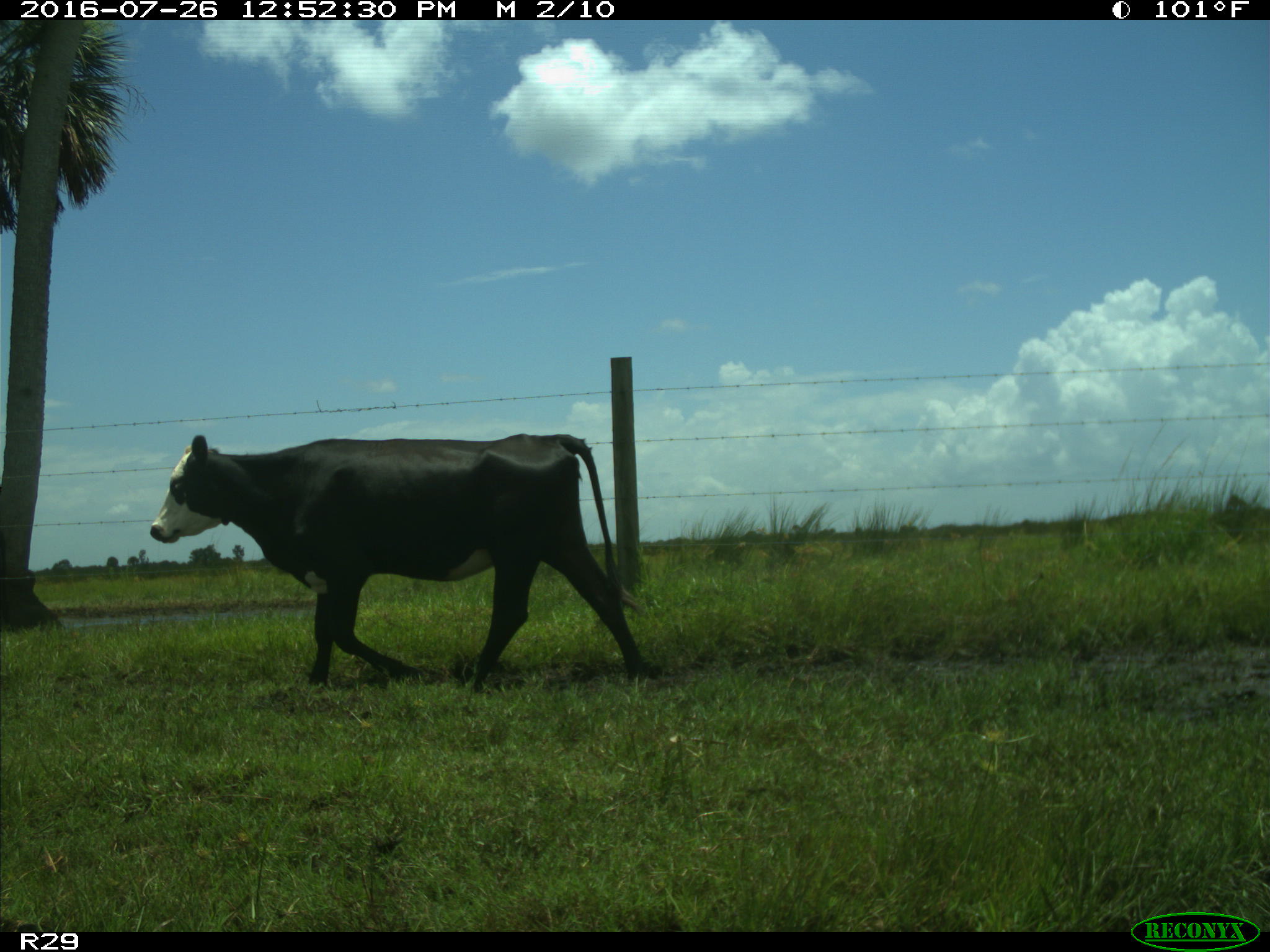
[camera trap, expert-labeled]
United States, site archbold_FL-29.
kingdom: Animalia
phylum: Chordata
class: Mammalia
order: Artiodactyla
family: Bovidae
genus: Bos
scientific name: Bos taurus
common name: domestic cow